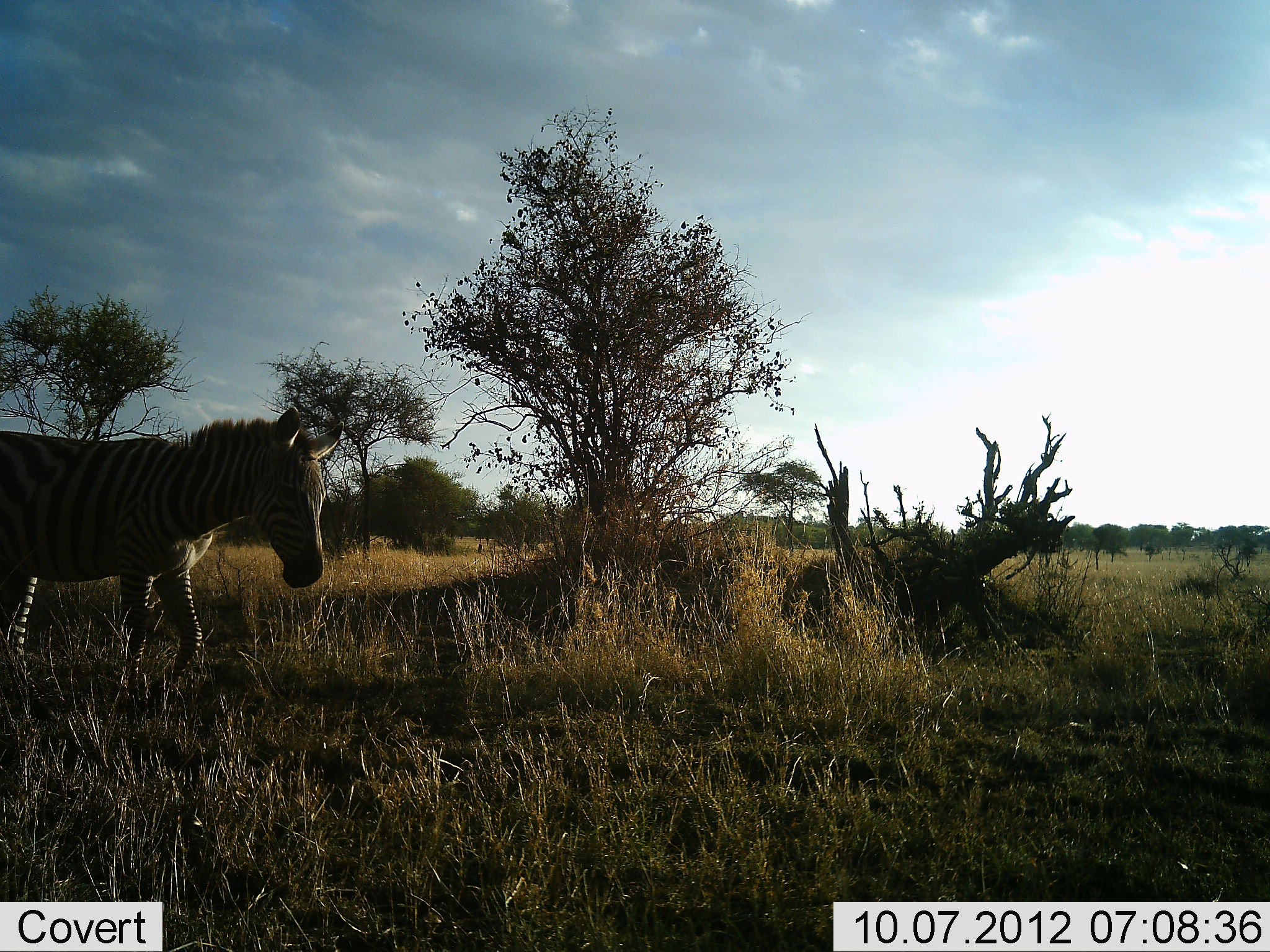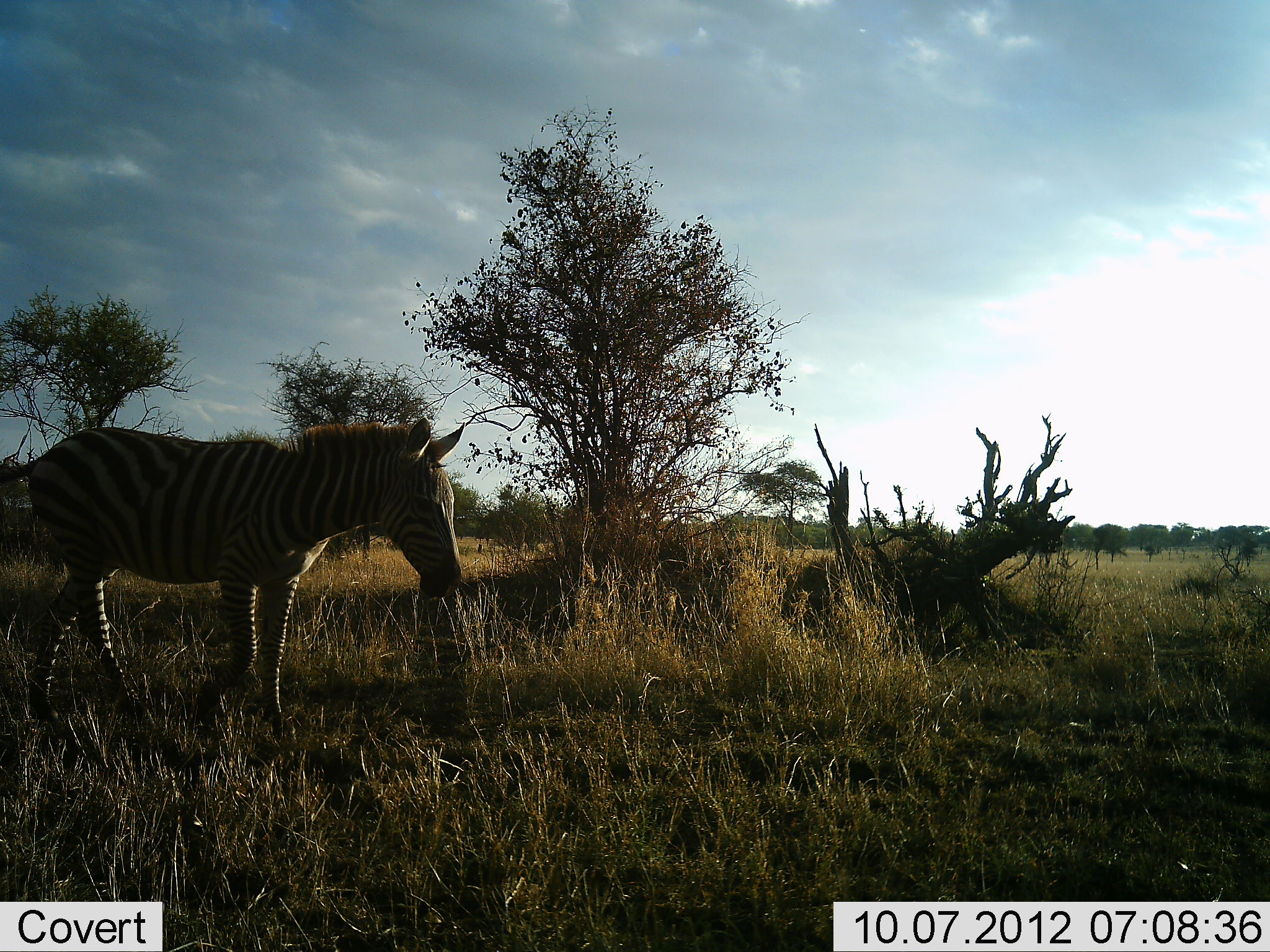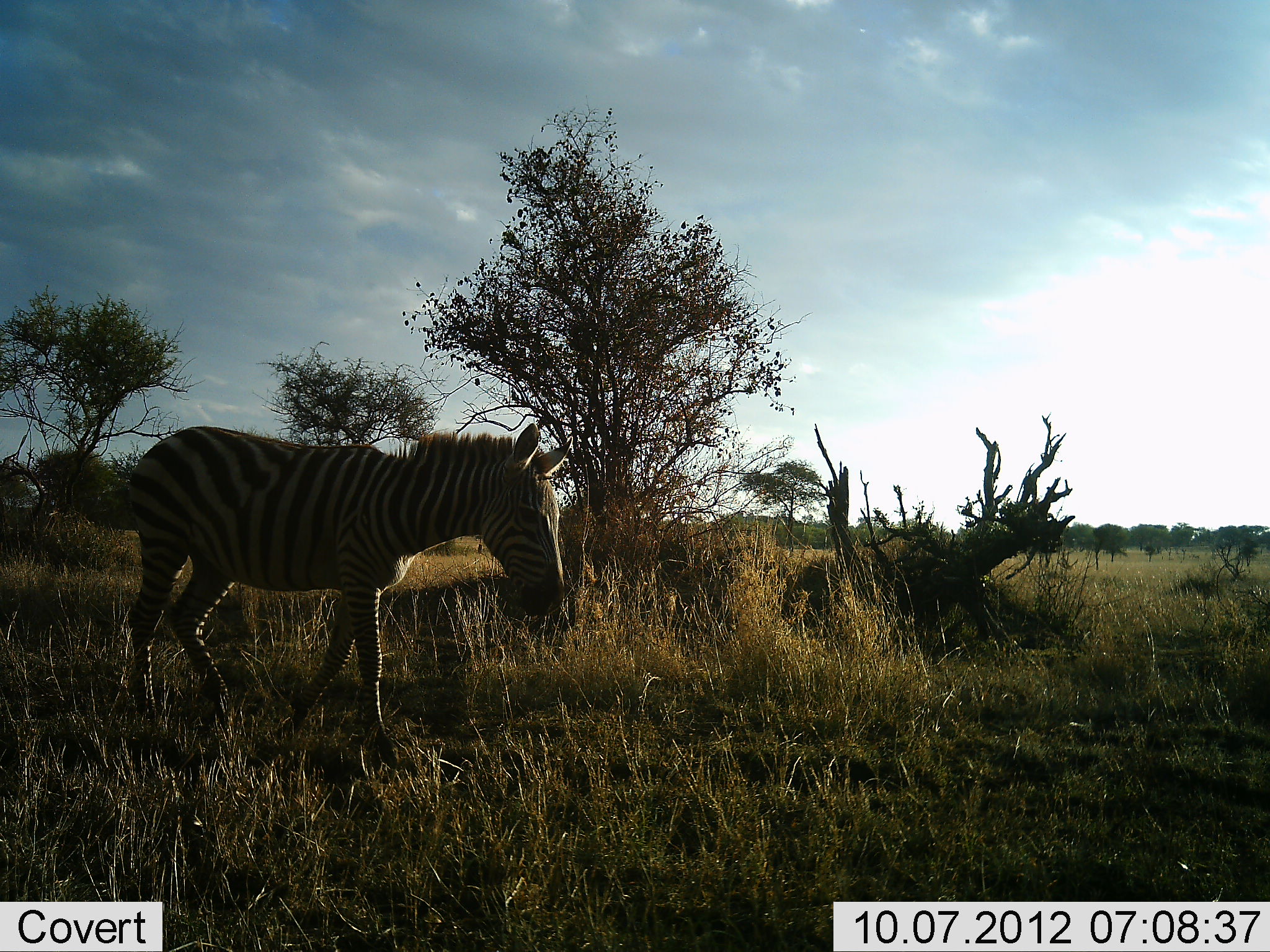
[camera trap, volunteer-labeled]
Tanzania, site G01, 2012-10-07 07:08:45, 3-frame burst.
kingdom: Animalia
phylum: Chordata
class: Mammalia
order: Perissodactyla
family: Equidae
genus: Equus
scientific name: Equus quagga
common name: plains zebra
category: zebra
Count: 1.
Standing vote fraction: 10%.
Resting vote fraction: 0%.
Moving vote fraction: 90%.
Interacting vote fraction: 0%.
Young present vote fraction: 0%.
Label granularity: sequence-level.